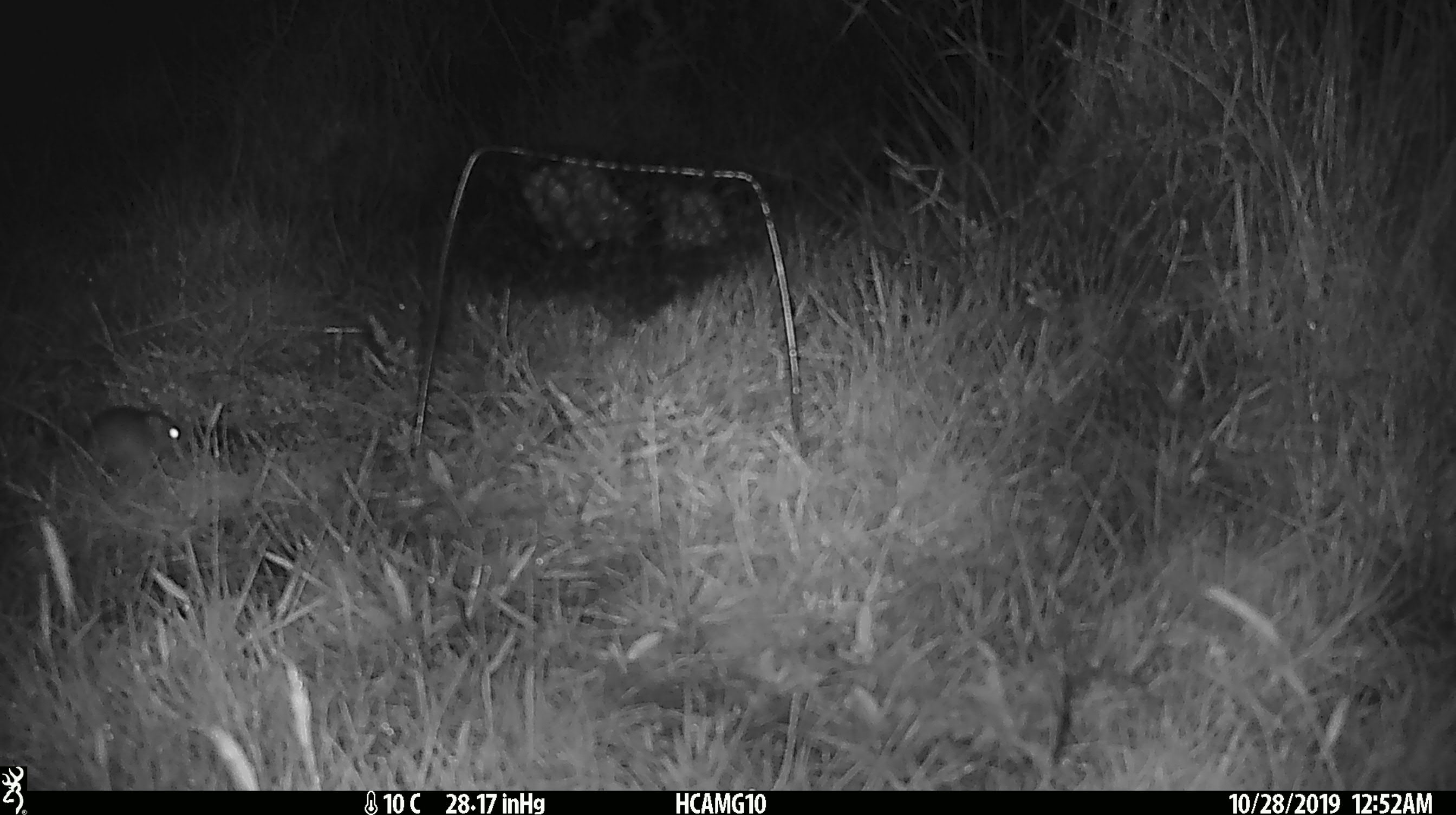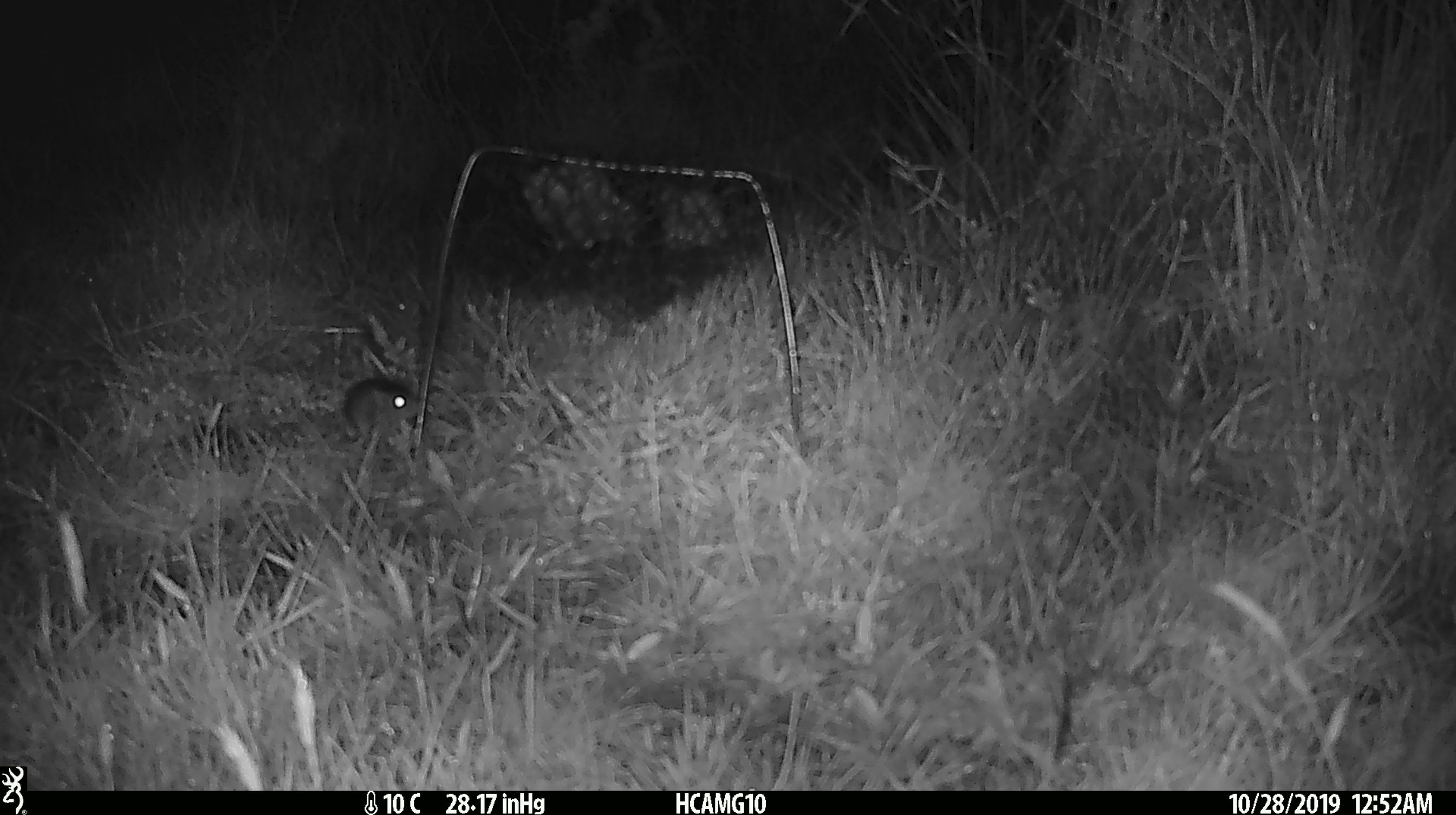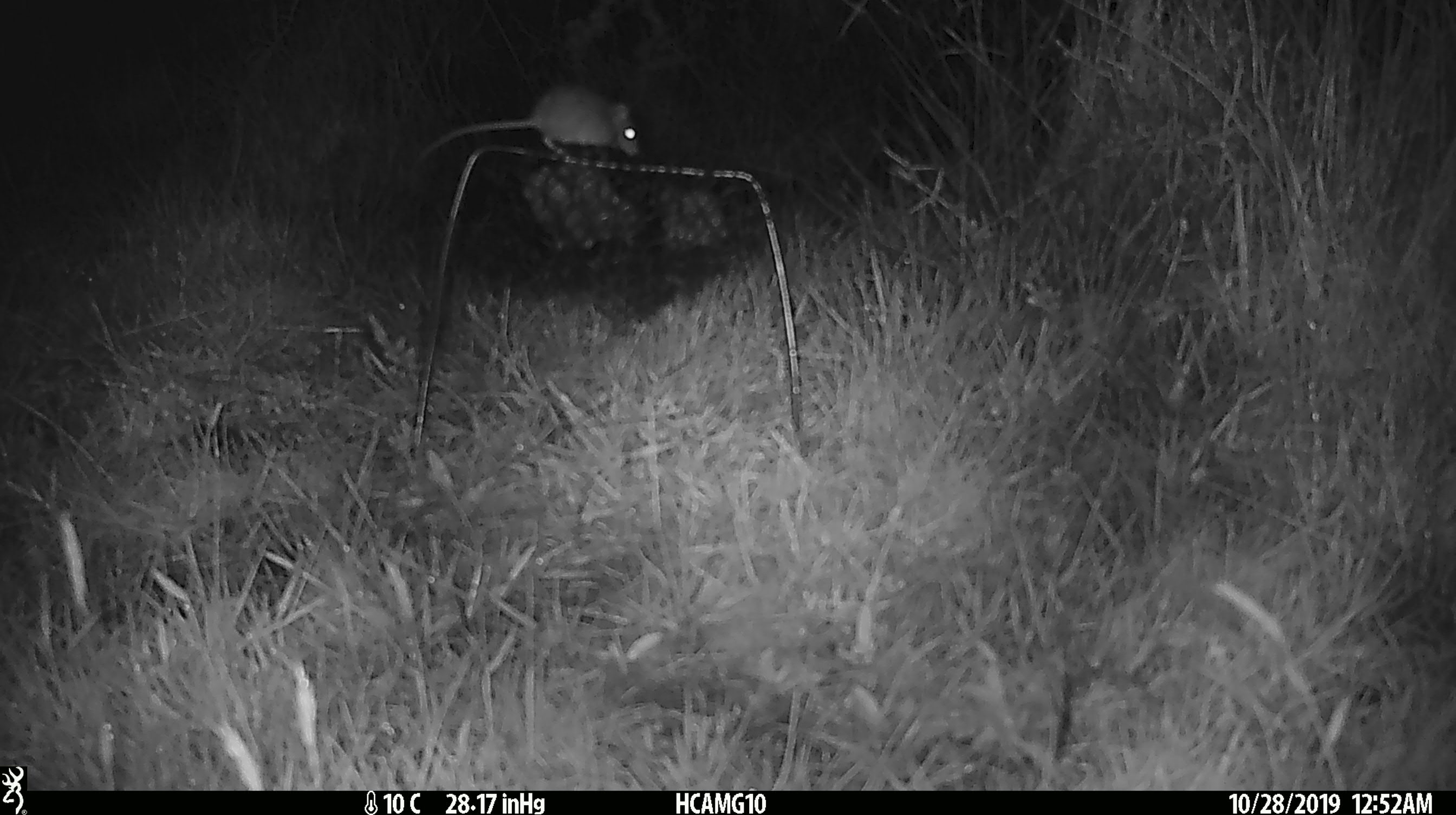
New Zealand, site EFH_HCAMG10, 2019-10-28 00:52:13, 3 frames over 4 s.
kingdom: Animalia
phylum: Chordata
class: Mammalia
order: Rodentia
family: Muridae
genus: Mus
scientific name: Mus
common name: mouse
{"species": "mouse (Mus)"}